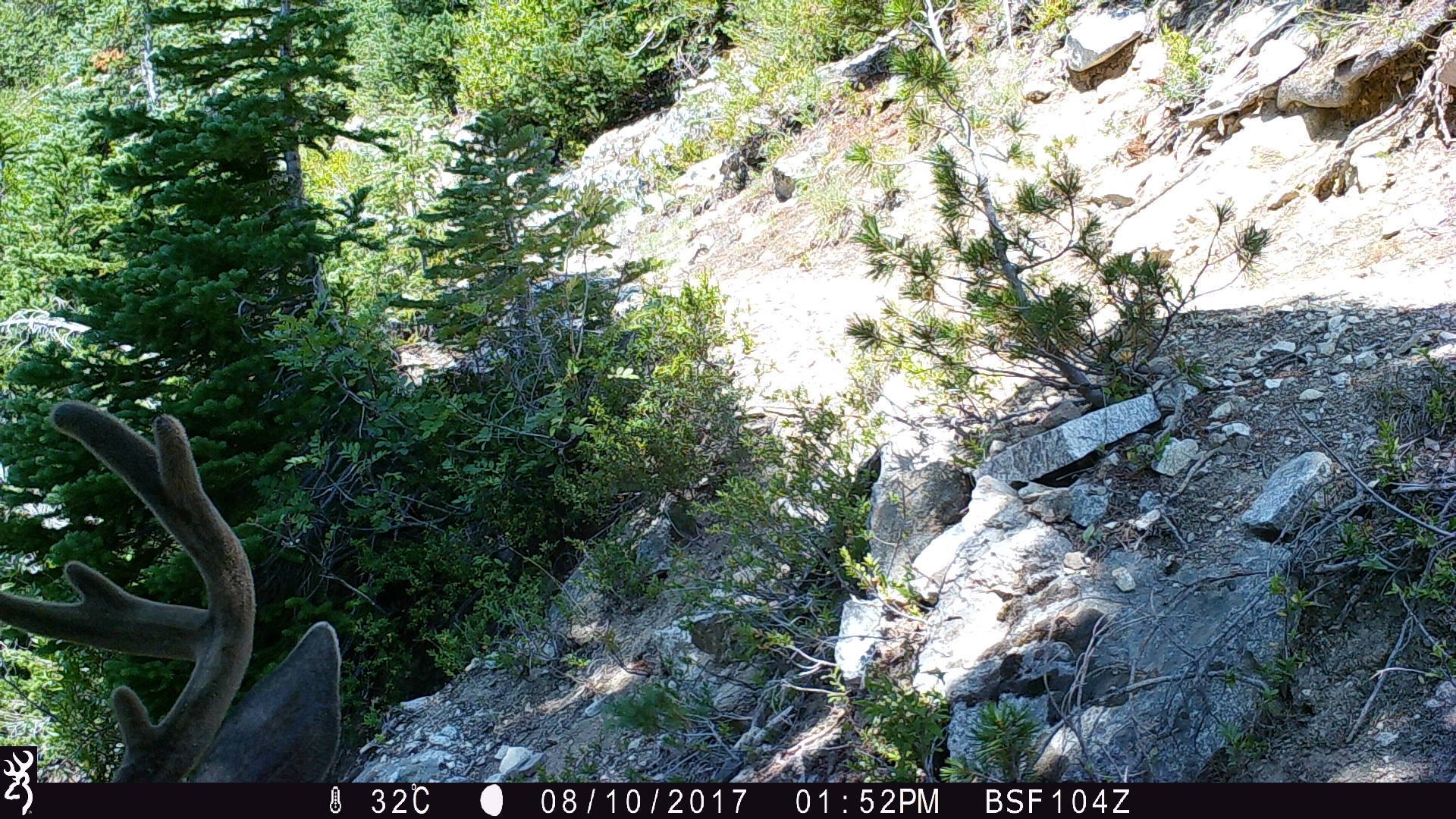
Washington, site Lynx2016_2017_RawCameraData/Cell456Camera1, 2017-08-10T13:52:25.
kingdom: Animalia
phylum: Chordata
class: Mammalia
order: Artiodactyla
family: Cervidae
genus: Odocoileus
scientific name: Odocoileus hemionus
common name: mule deer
Odocoileus hemionus (mule deer). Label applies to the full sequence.